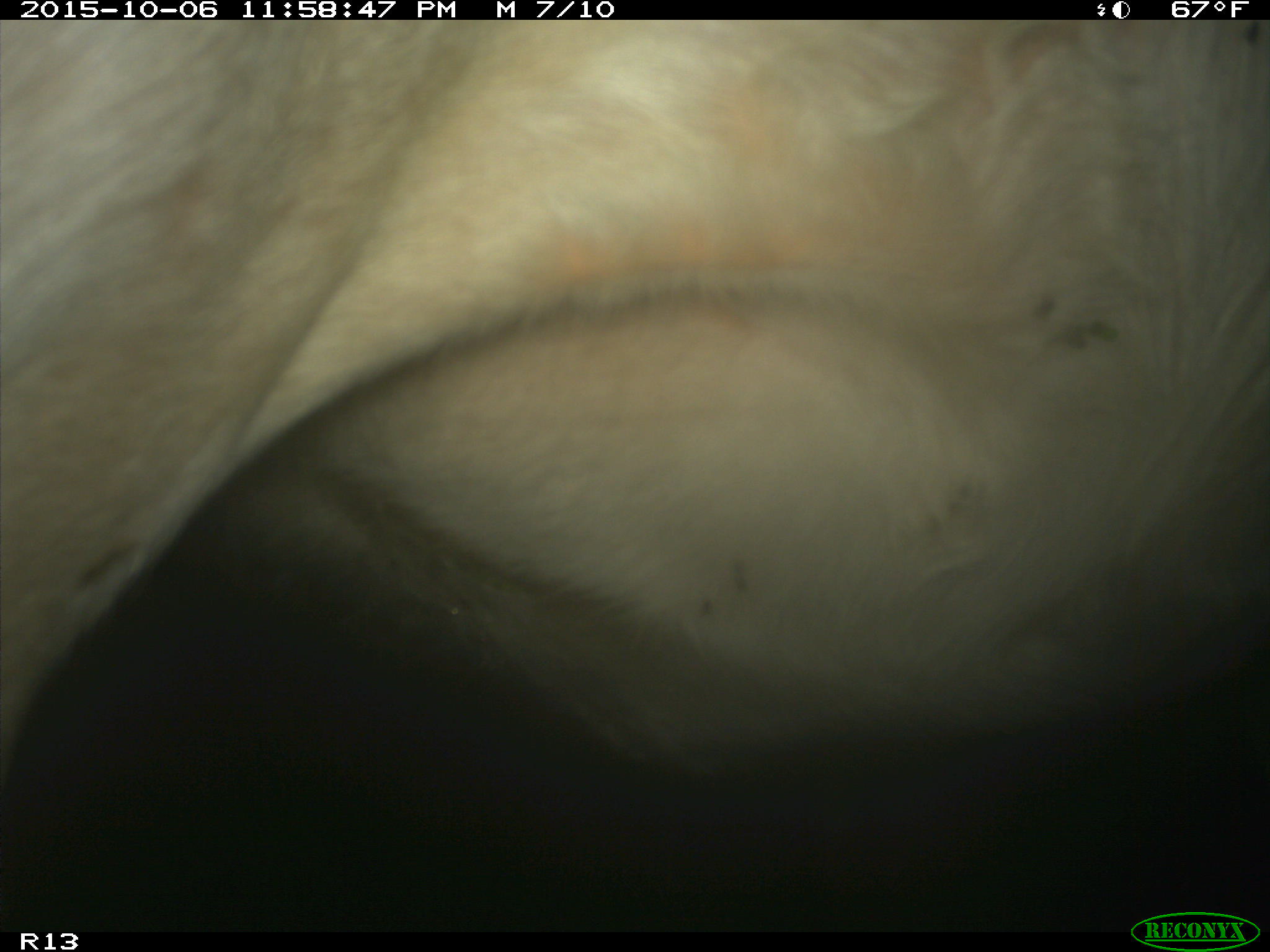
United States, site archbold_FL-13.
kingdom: Animalia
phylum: Chordata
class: Mammalia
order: Artiodactyla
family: Bovidae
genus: Bos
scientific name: Bos taurus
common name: domestic cow